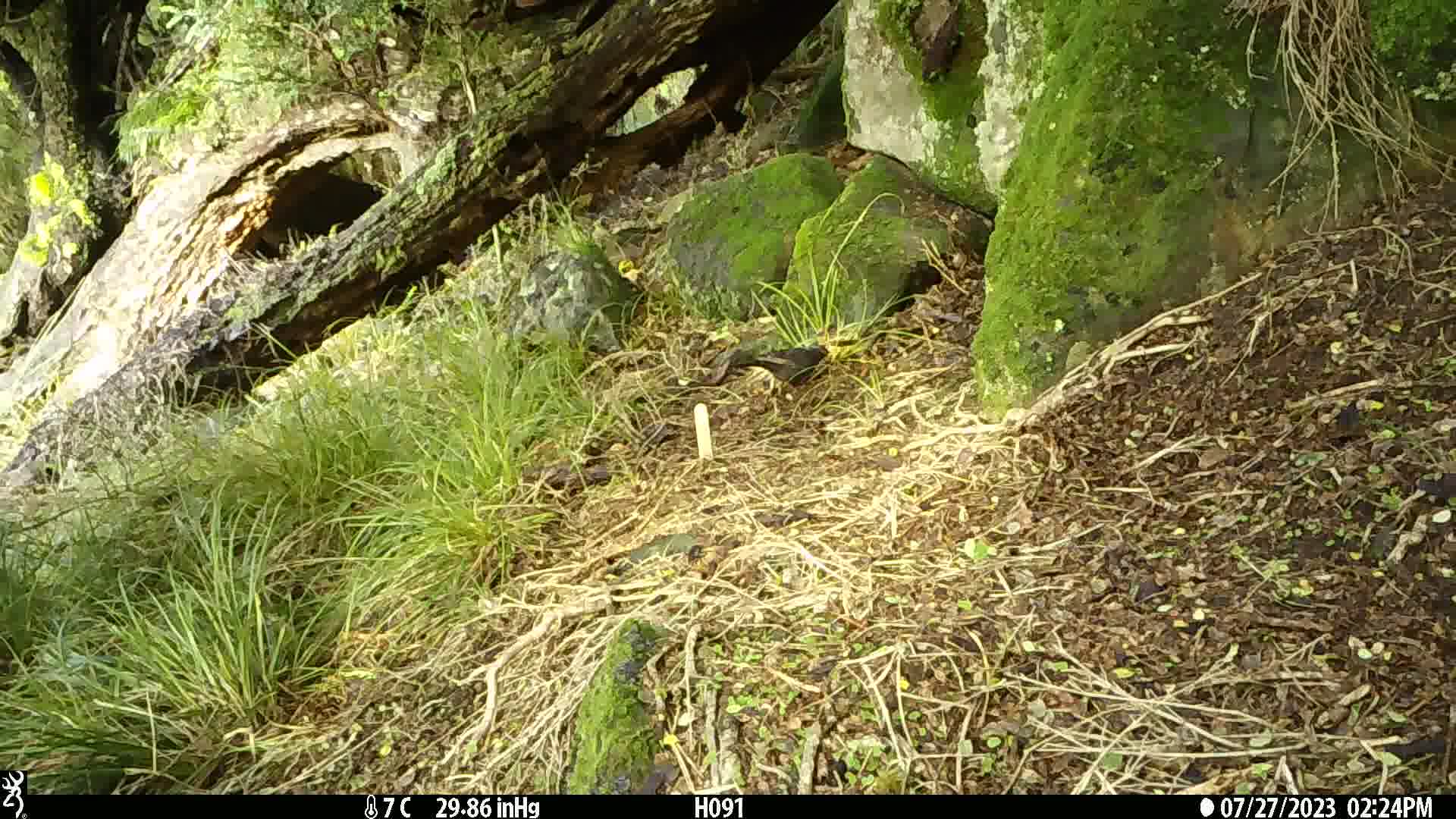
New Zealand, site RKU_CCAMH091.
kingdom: Animalia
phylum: Chordata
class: Aves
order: Passeriformes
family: Turdidae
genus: Turdus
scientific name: Turdus merula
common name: eurasian blackbird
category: blackbird